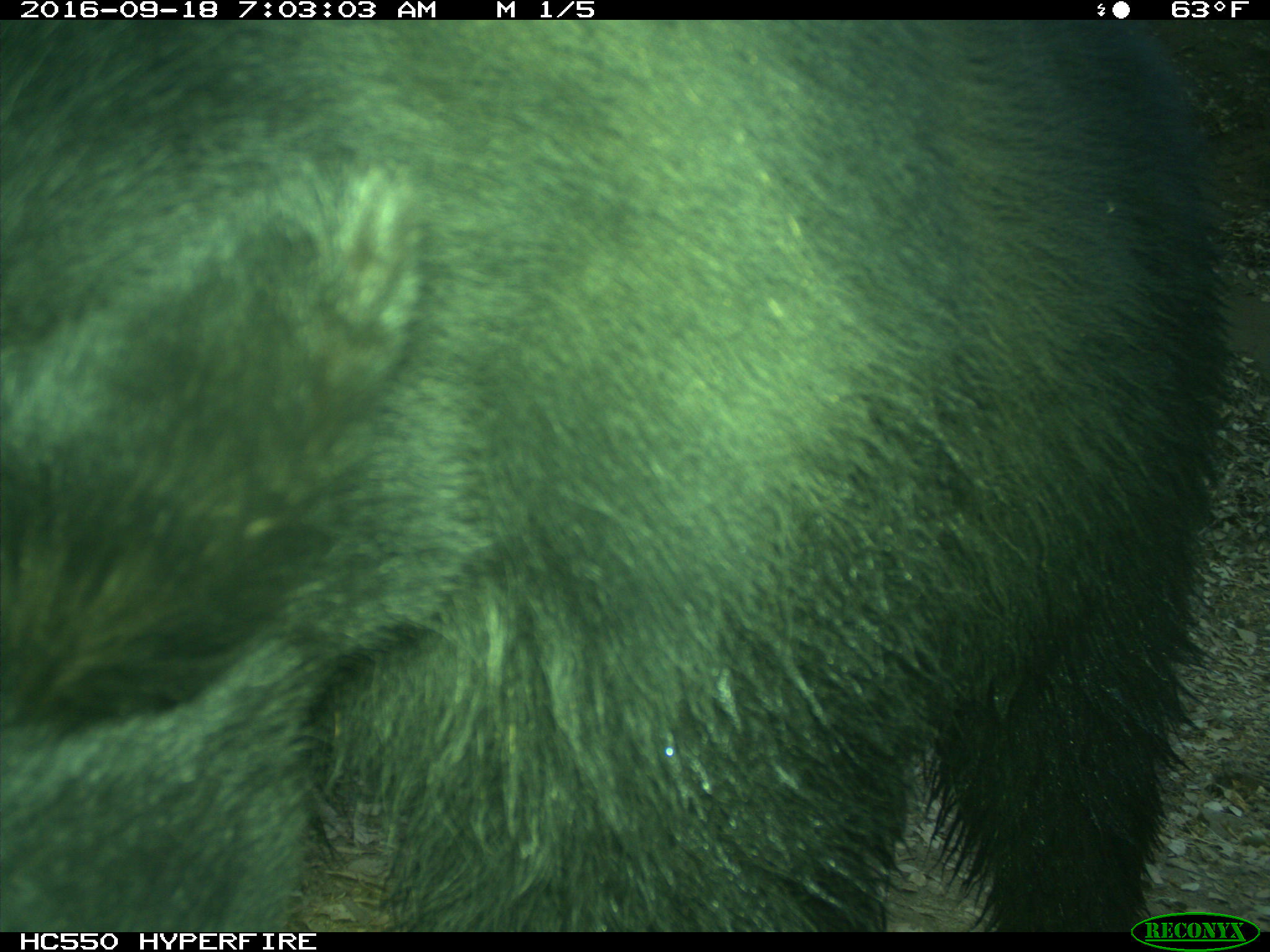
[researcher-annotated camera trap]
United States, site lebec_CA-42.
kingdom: Animalia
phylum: Chordata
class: Mammalia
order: Carnivora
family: Ursidae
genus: Ursus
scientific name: Ursus americanus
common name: american black bear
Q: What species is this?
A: Ursus americanus (american black bear).